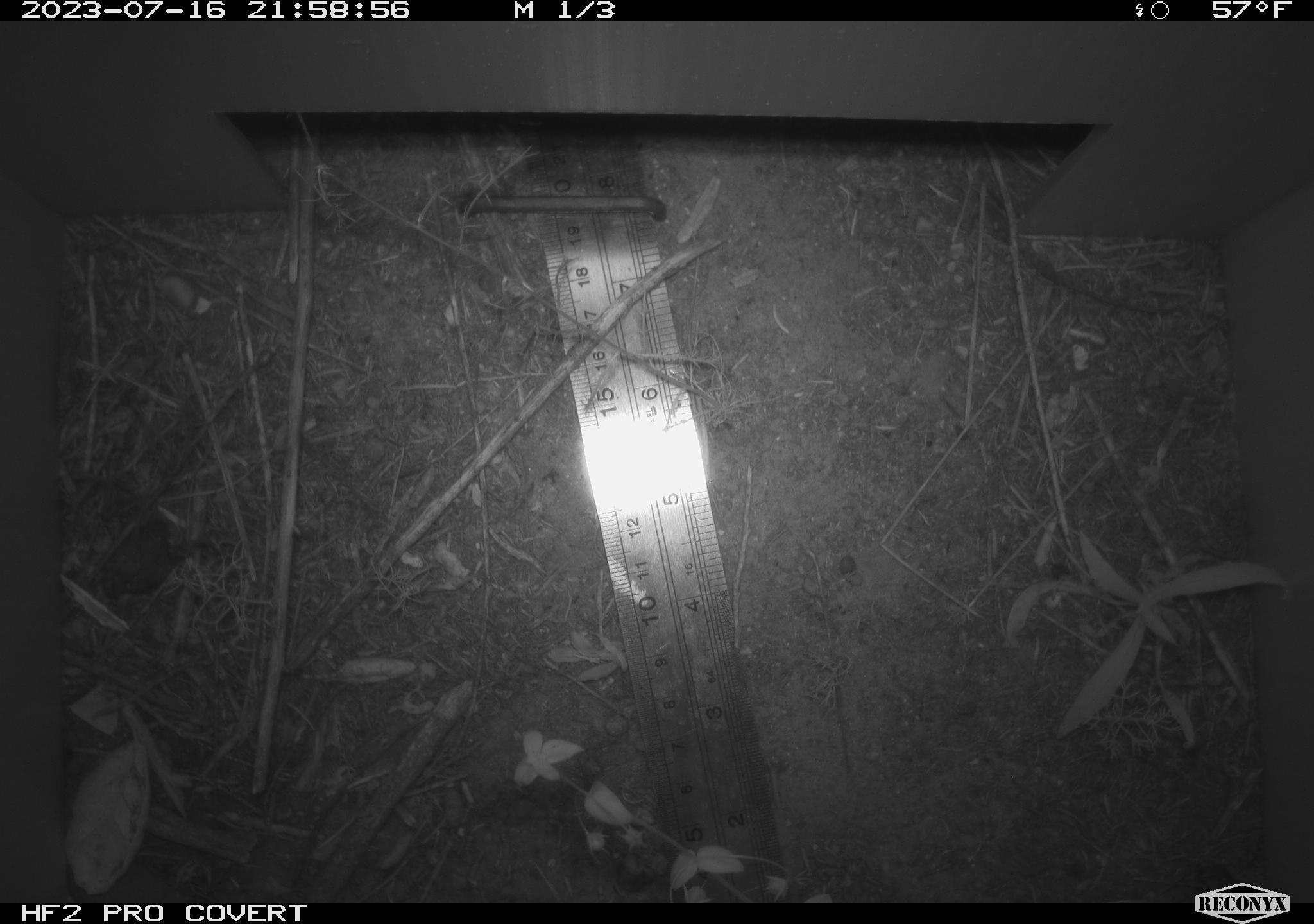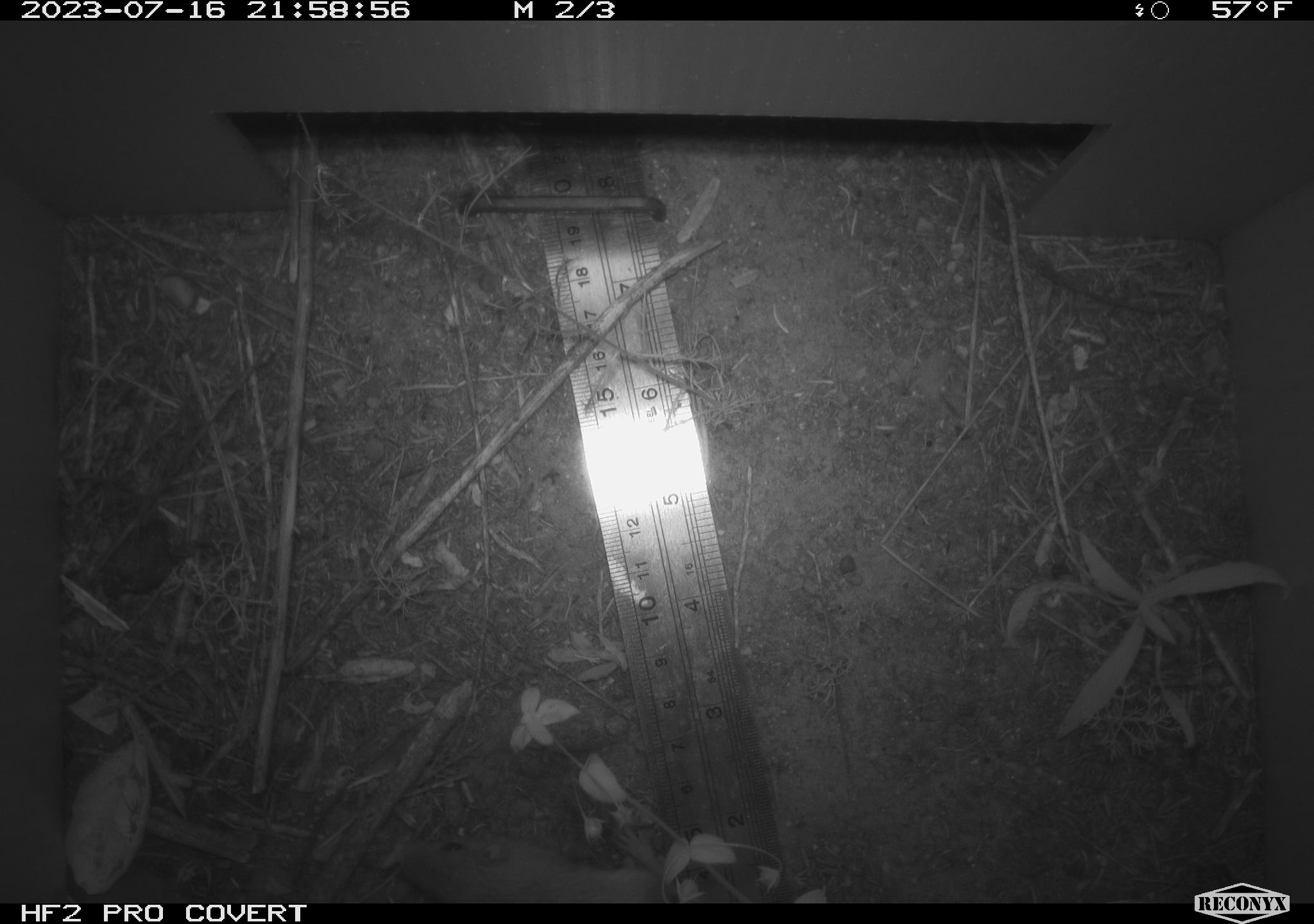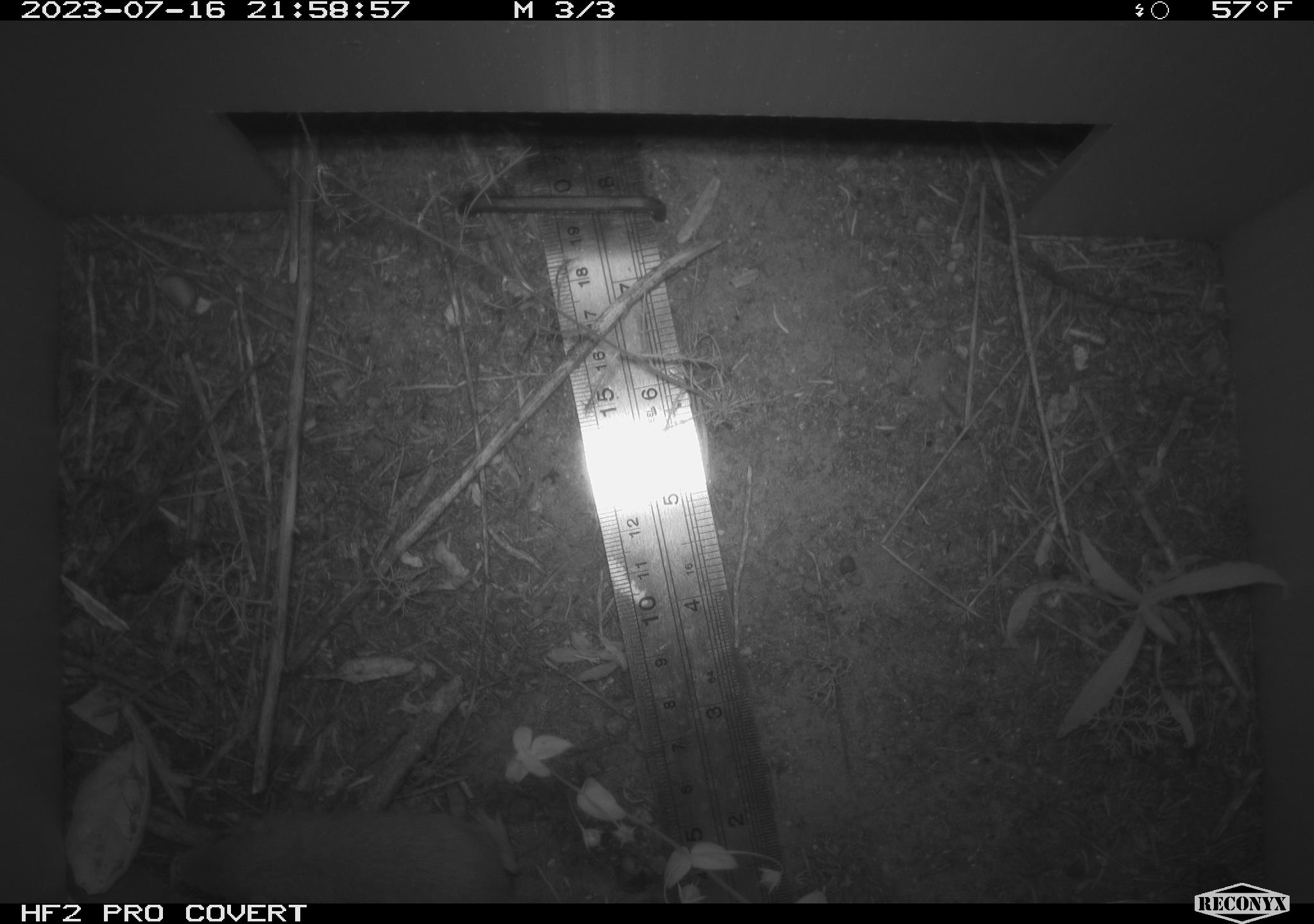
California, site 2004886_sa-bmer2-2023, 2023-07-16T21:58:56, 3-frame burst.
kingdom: Animalia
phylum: Chordata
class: Mammalia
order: Rodentia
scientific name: Rodentia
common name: mouse species